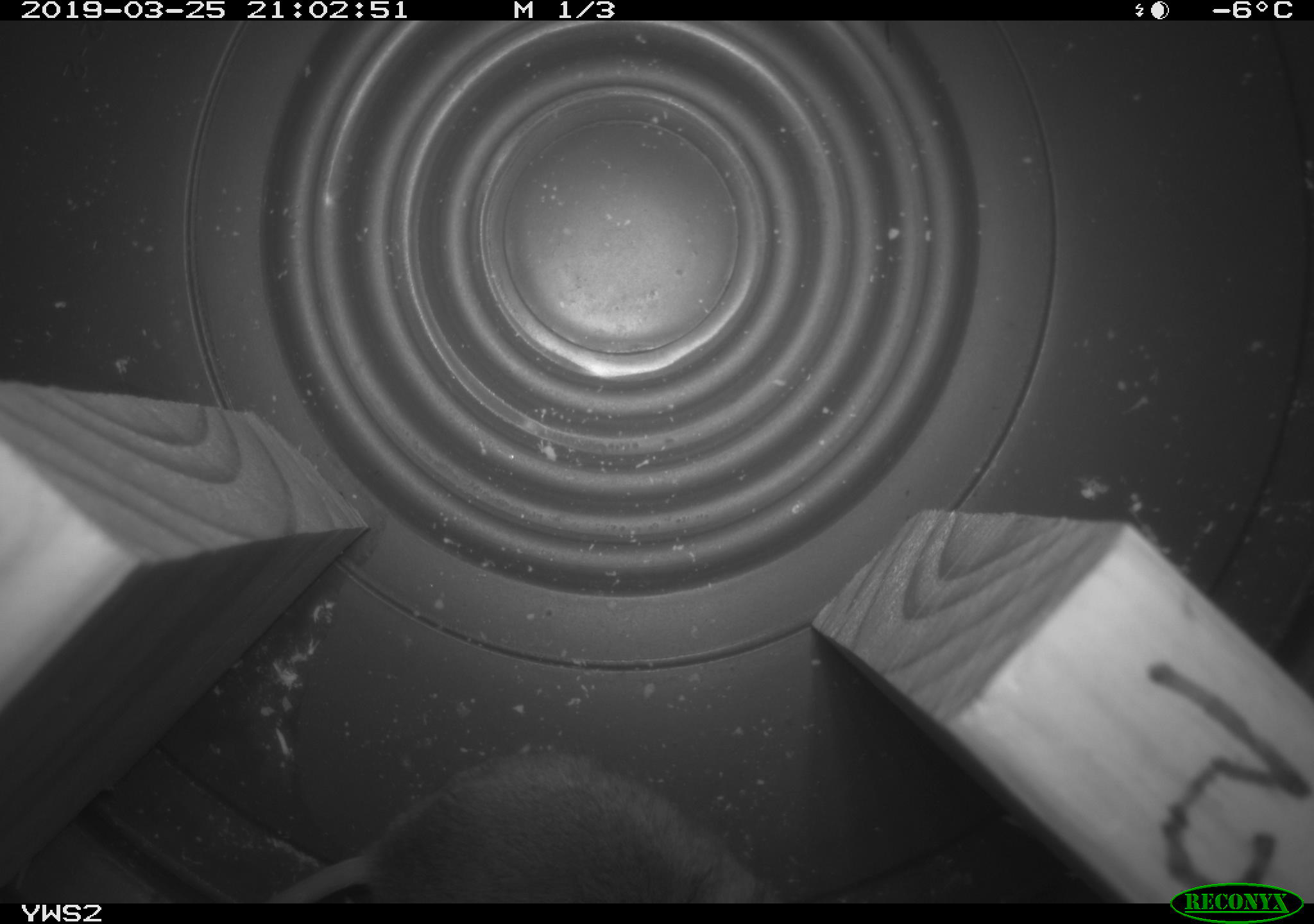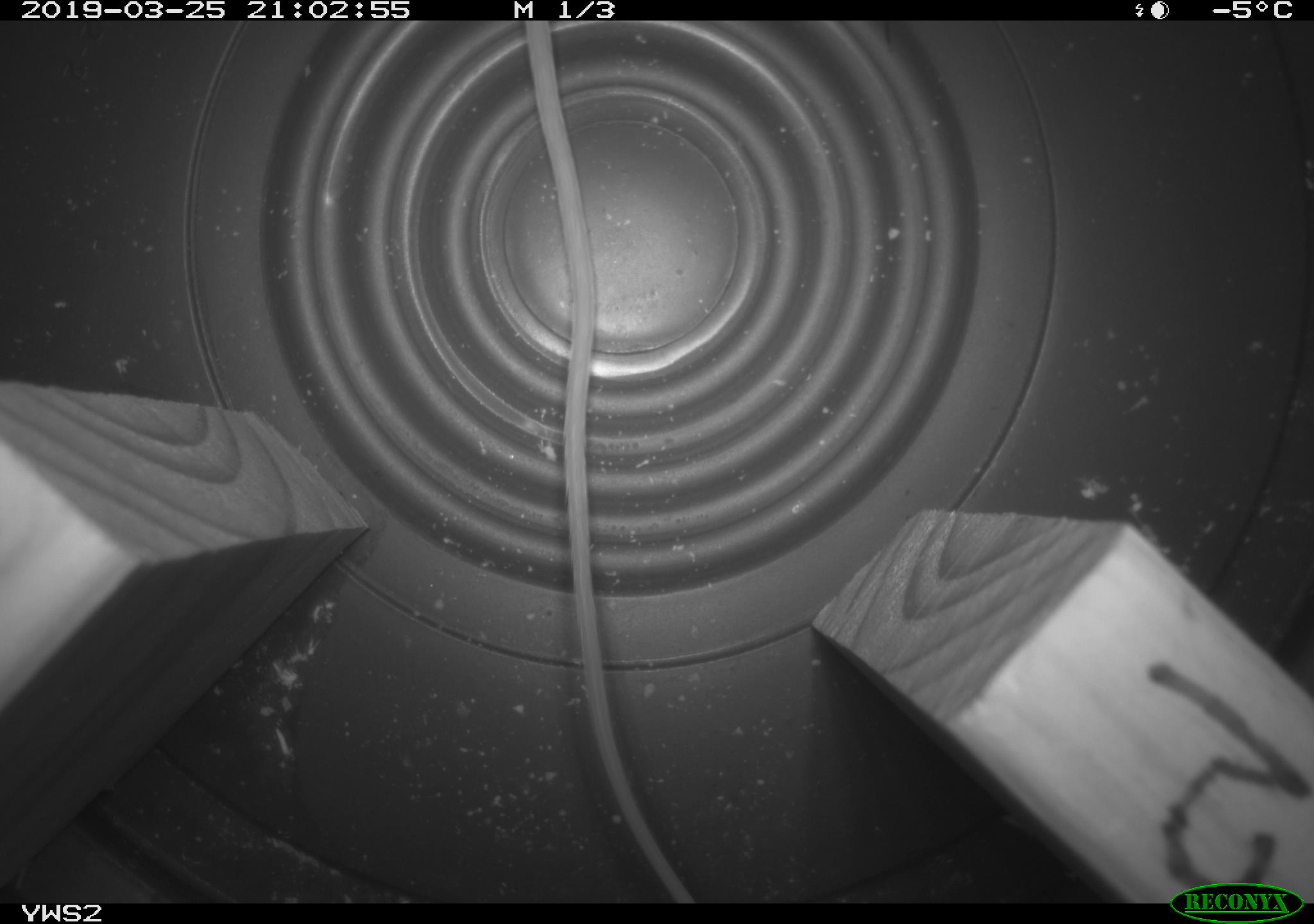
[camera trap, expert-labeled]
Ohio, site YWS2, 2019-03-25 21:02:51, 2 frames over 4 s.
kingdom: Animalia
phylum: Chordata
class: Mammalia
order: Lagomorpha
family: Leporidae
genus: Sylvilagus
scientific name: Sylvilagus floridanus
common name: eastern cottontail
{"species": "eastern cottontail (Sylvilagus floridanus)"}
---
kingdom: Animalia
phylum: Chordata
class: Mammalia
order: Rodentia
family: Zapodidae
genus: Napaeozapus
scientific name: Napaeozapus insignis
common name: woodland jumping mouse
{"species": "woodland jumping mouse (Napaeozapus insignis)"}